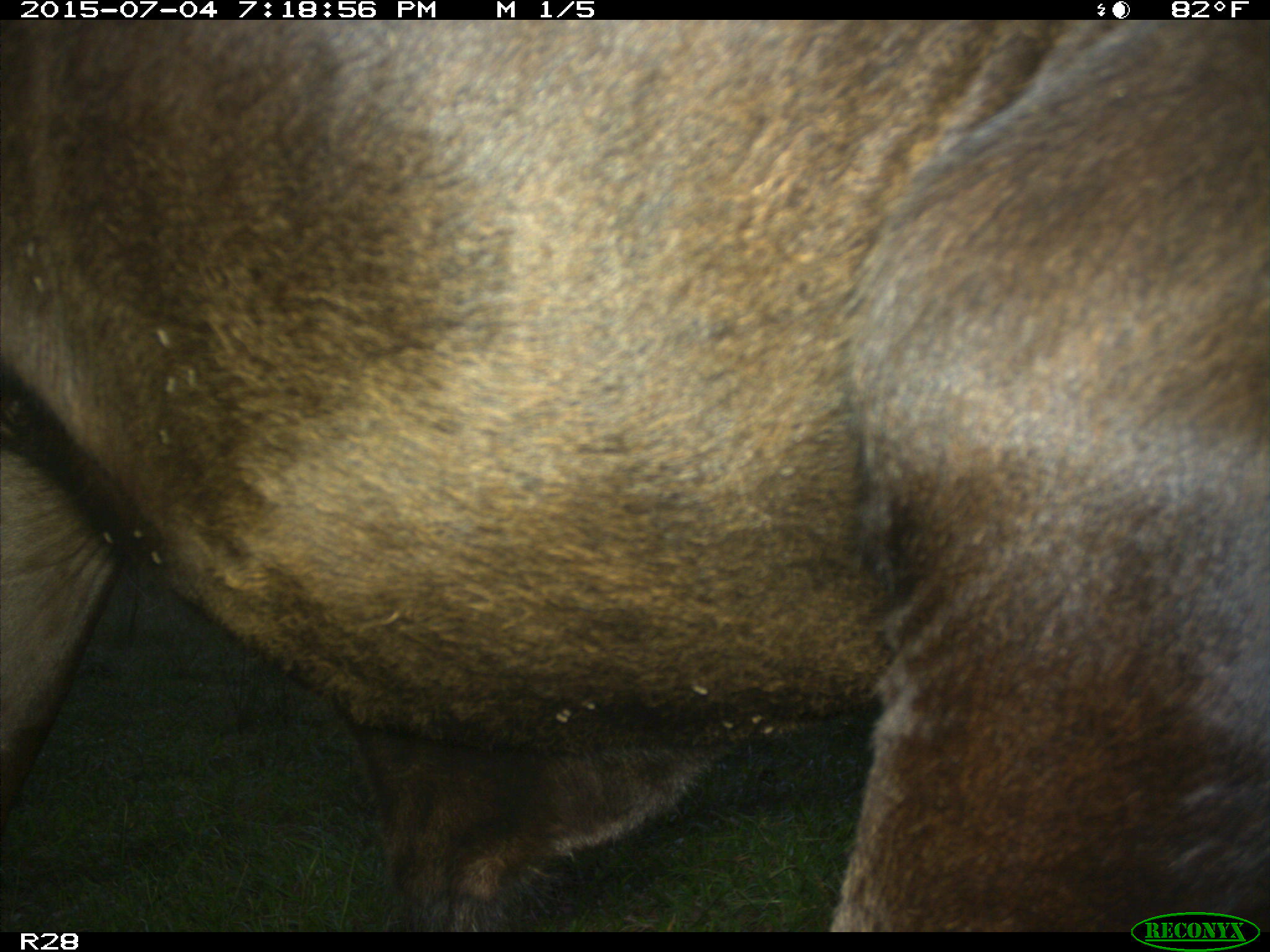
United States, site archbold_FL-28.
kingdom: Animalia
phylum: Chordata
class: Mammalia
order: Artiodactyla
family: Bovidae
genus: Bos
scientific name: Bos taurus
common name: domestic cow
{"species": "Bos taurus (domestic cow)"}